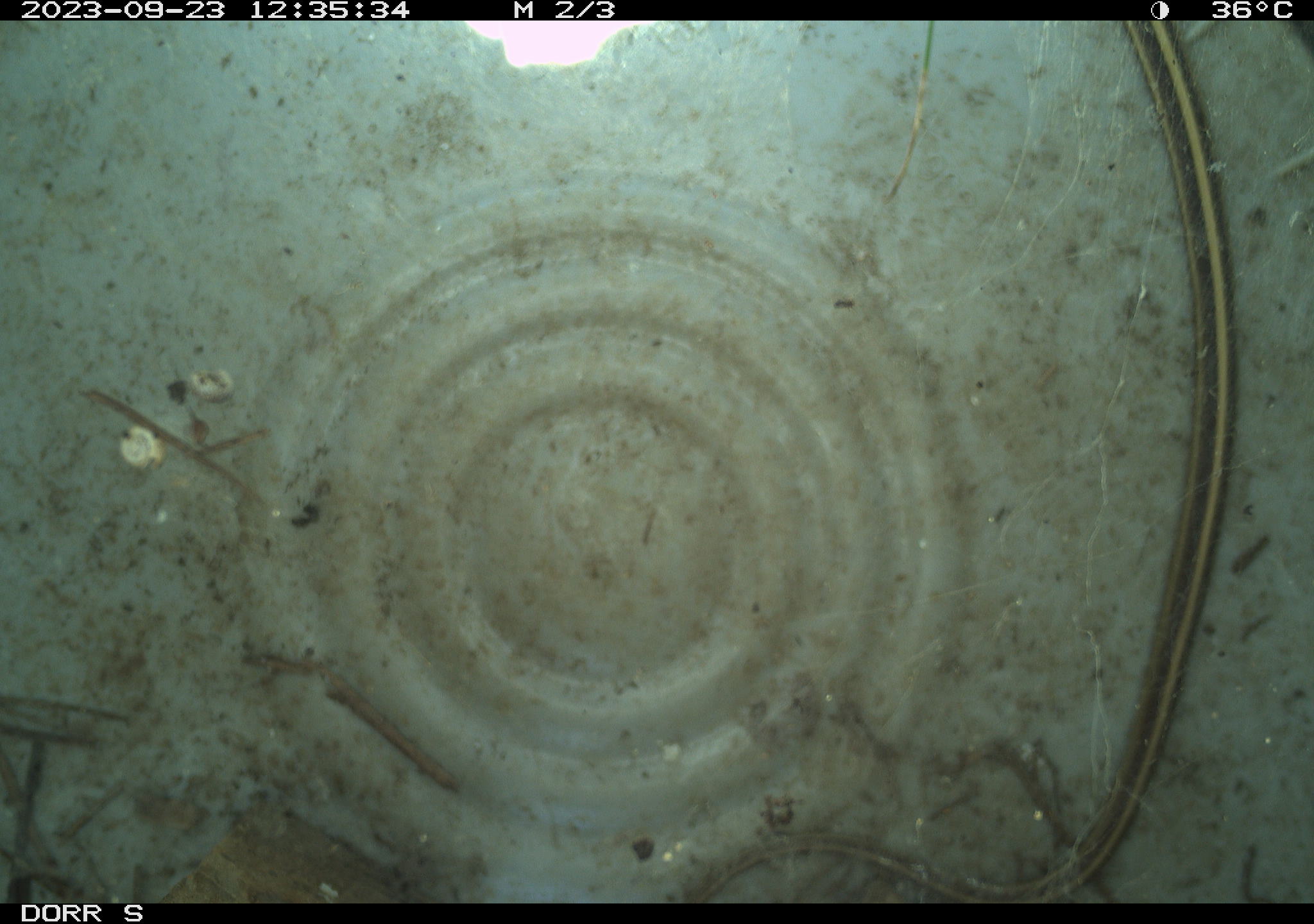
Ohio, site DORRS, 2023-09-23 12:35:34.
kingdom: Animalia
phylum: Chordata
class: Reptilia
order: Squamata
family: Colubridae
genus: Thamnophis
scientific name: Thamnophis saurita saurita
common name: eastern ribbon snake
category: eastern ribbonsnake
Eastern ribbonsnake (eastern ribbon snake) (Thamnophis saurita saurita).